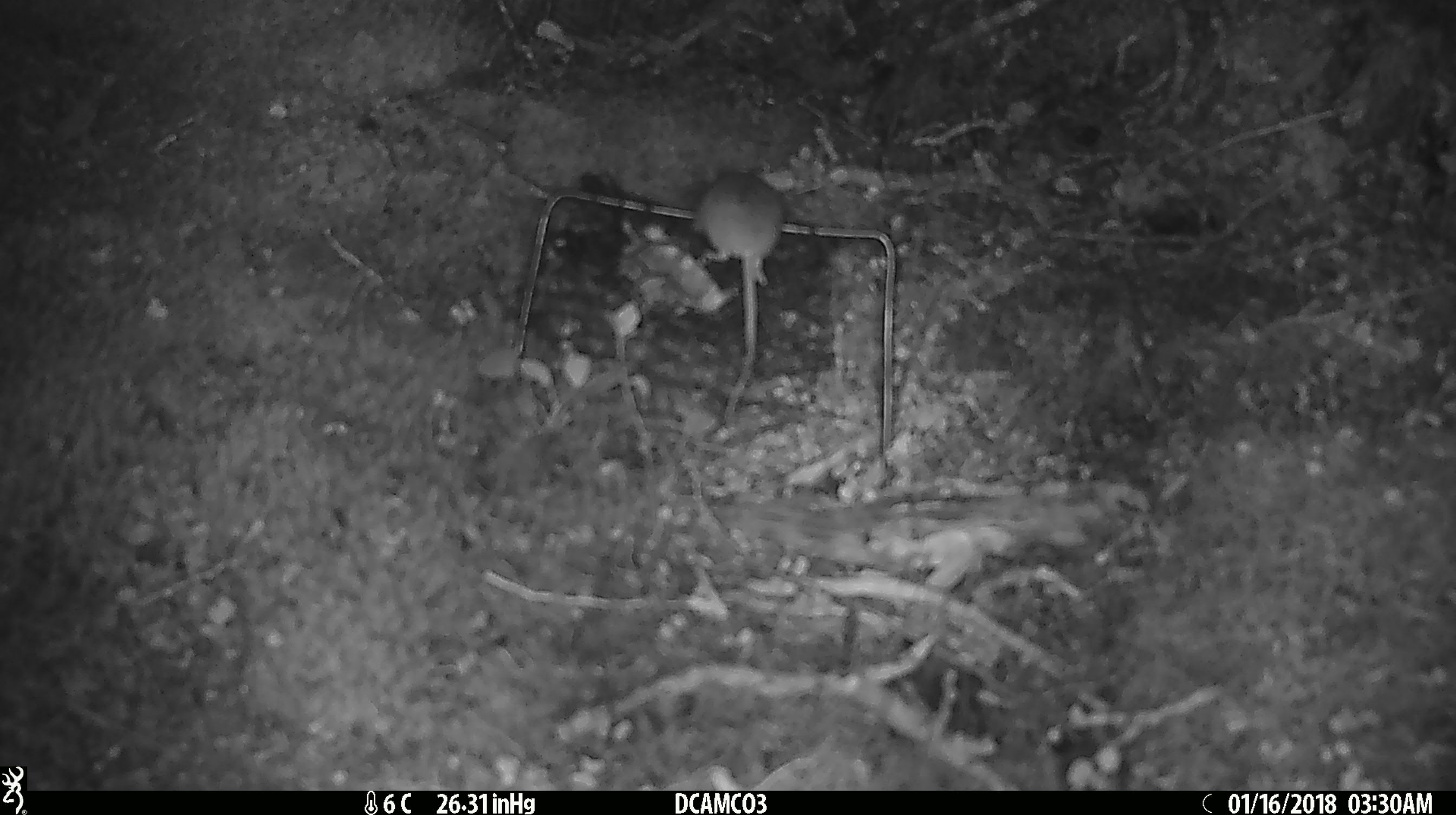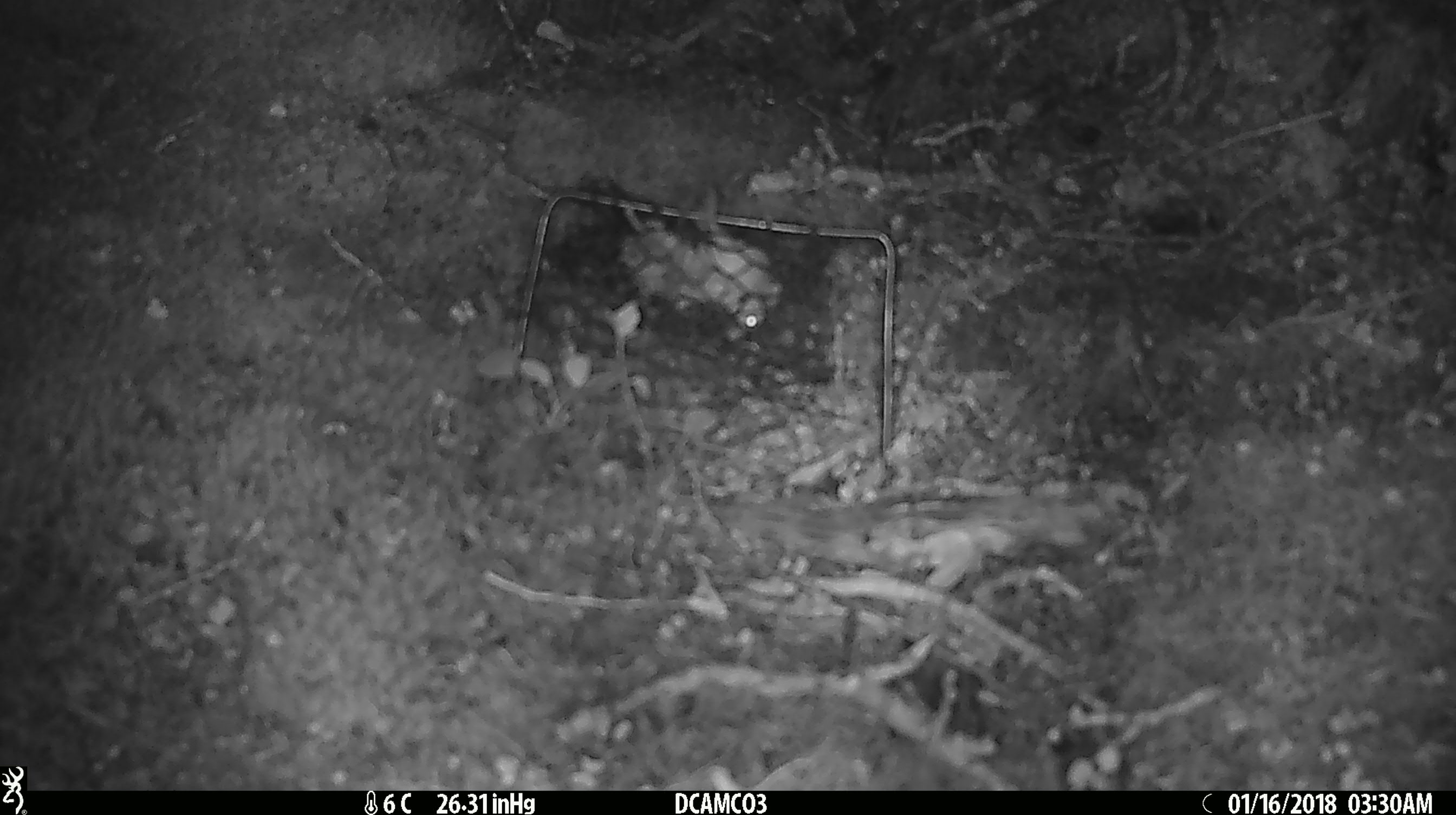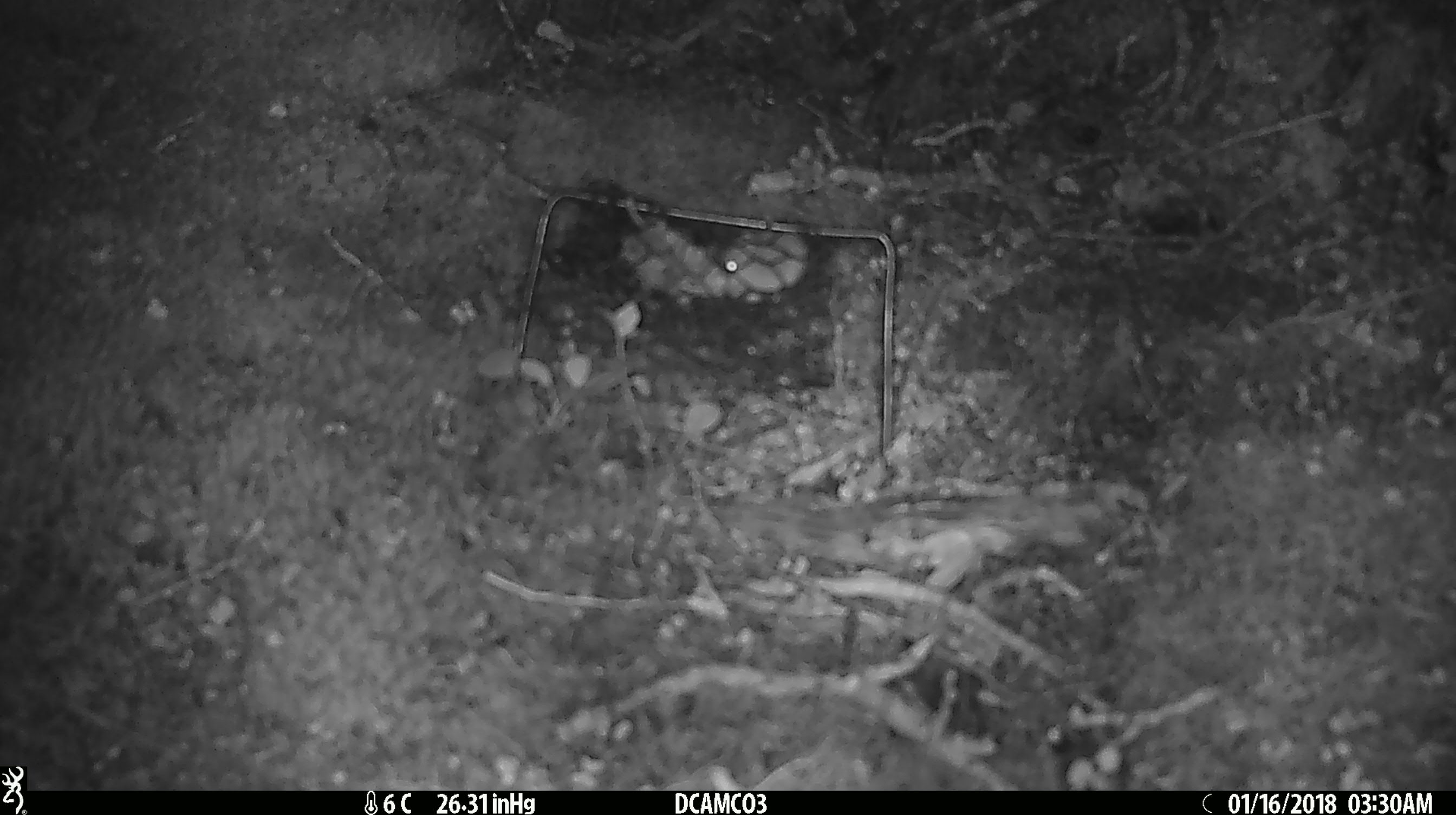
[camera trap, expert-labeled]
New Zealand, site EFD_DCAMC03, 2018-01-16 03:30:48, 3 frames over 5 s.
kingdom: Animalia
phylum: Chordata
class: Mammalia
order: Rodentia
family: Muridae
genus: Mus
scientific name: Mus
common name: mouse